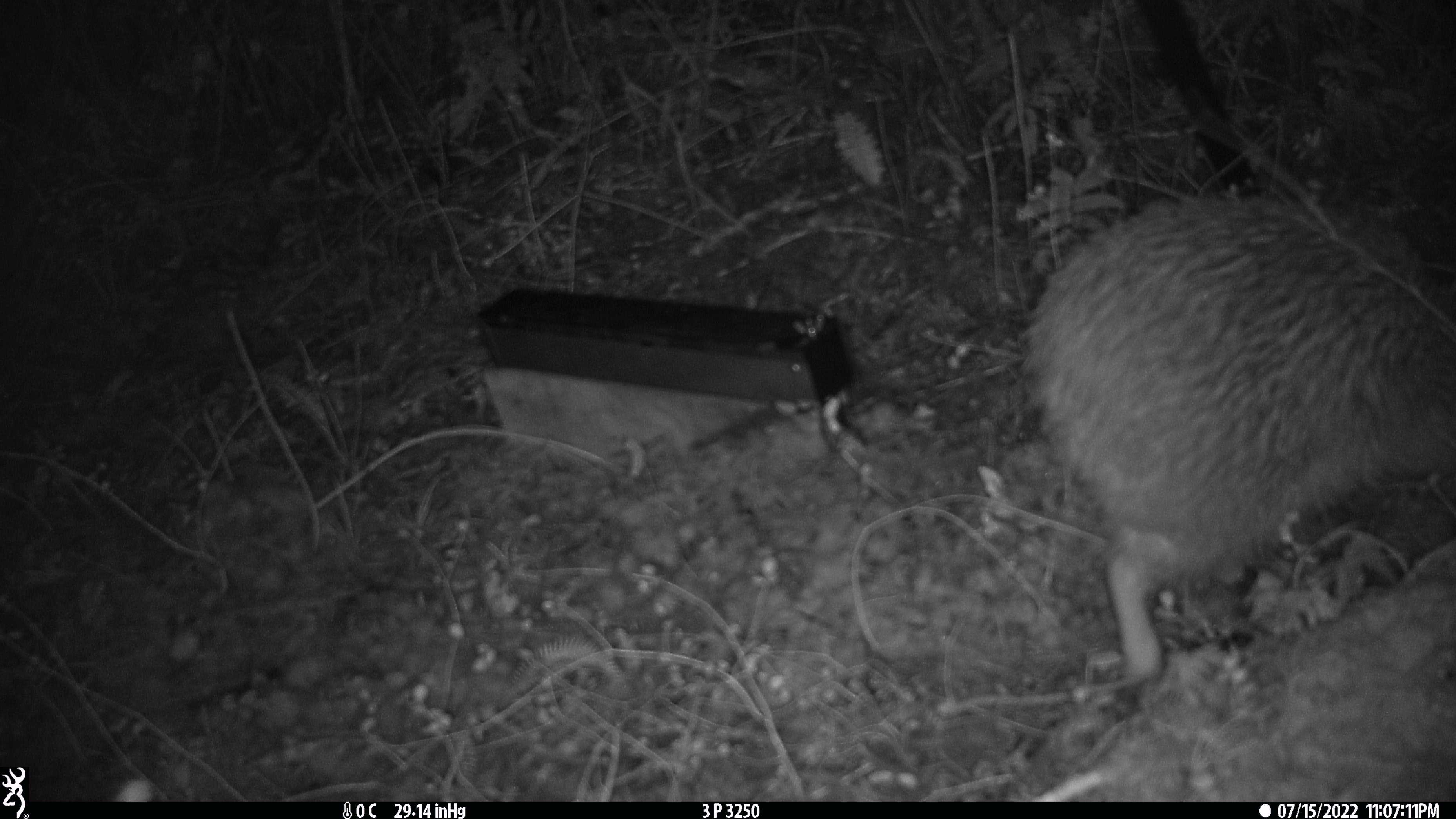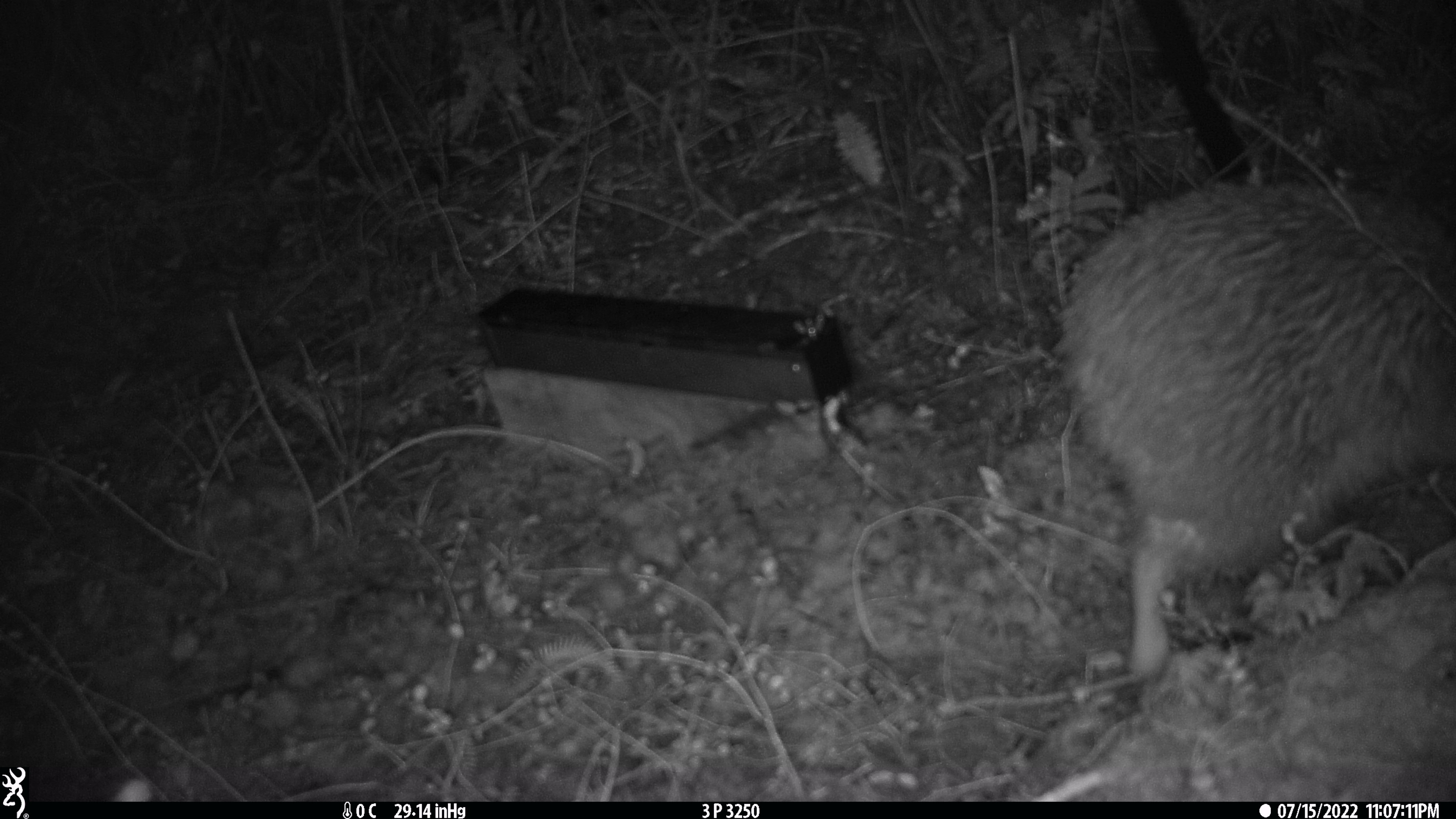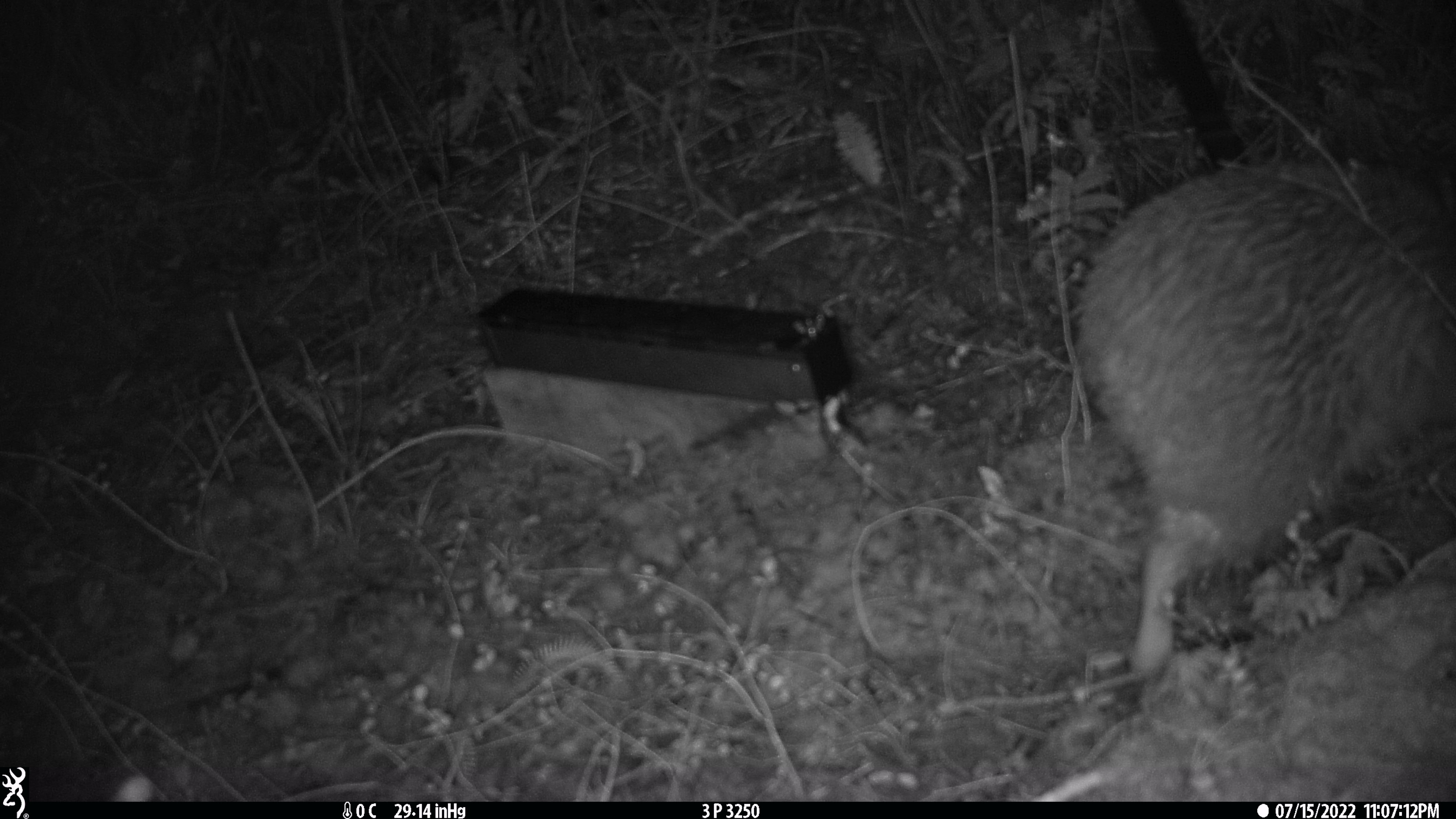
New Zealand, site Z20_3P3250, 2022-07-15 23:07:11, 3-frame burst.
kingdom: Animalia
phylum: Chordata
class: Aves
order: Apterygiformes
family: Apterygidae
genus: Apteryx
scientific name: Apteryx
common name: kiwi